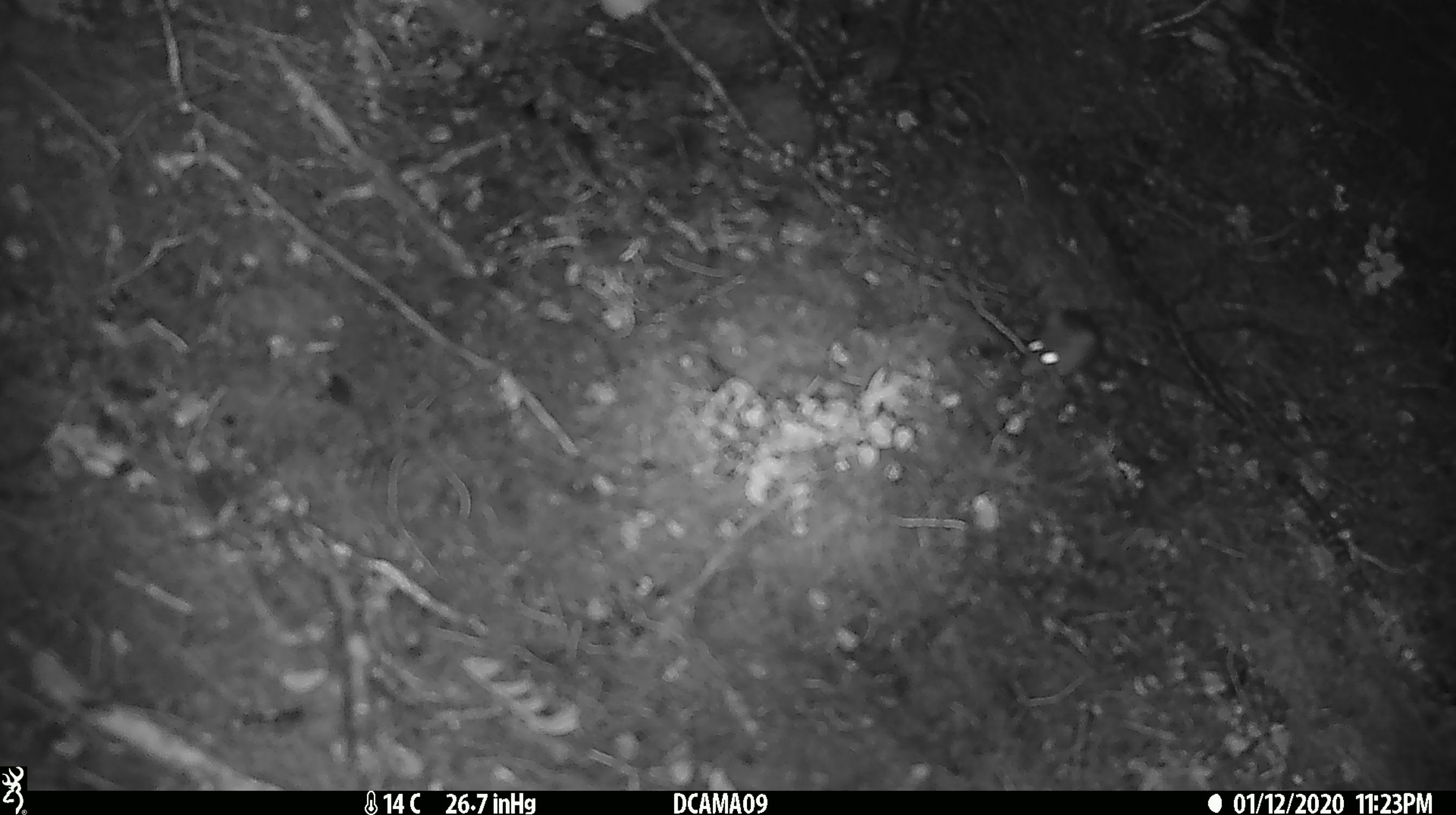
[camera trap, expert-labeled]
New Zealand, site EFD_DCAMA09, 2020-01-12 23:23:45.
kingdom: Animalia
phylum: Chordata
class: Mammalia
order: Rodentia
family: Muridae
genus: Mus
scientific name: Mus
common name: mouse